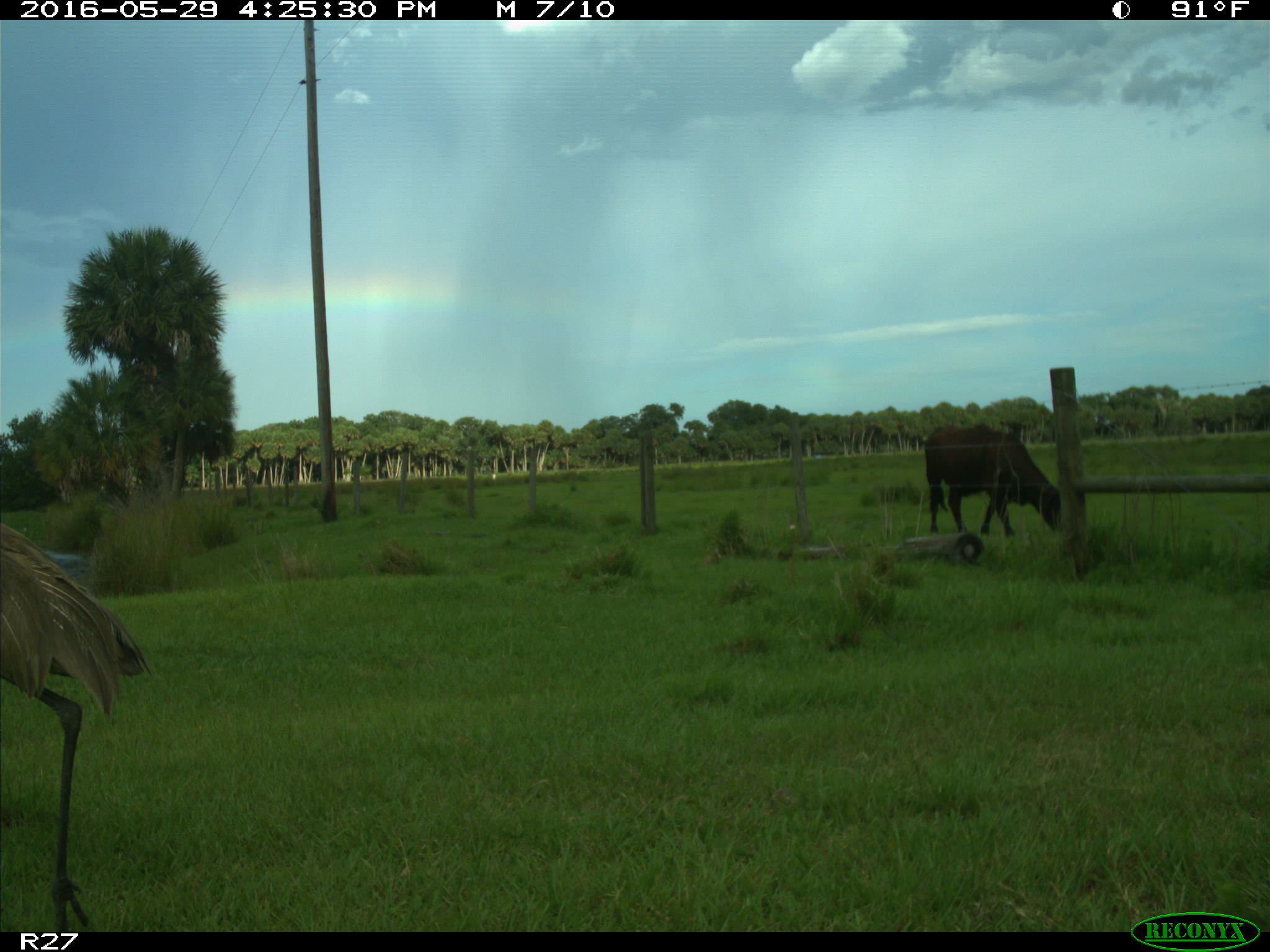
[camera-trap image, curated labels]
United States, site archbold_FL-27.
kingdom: Animalia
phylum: Chordata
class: Mammalia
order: Artiodactyla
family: Bovidae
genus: Bos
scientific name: Bos taurus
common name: domestic cow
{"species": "Bos taurus (domestic cow)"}